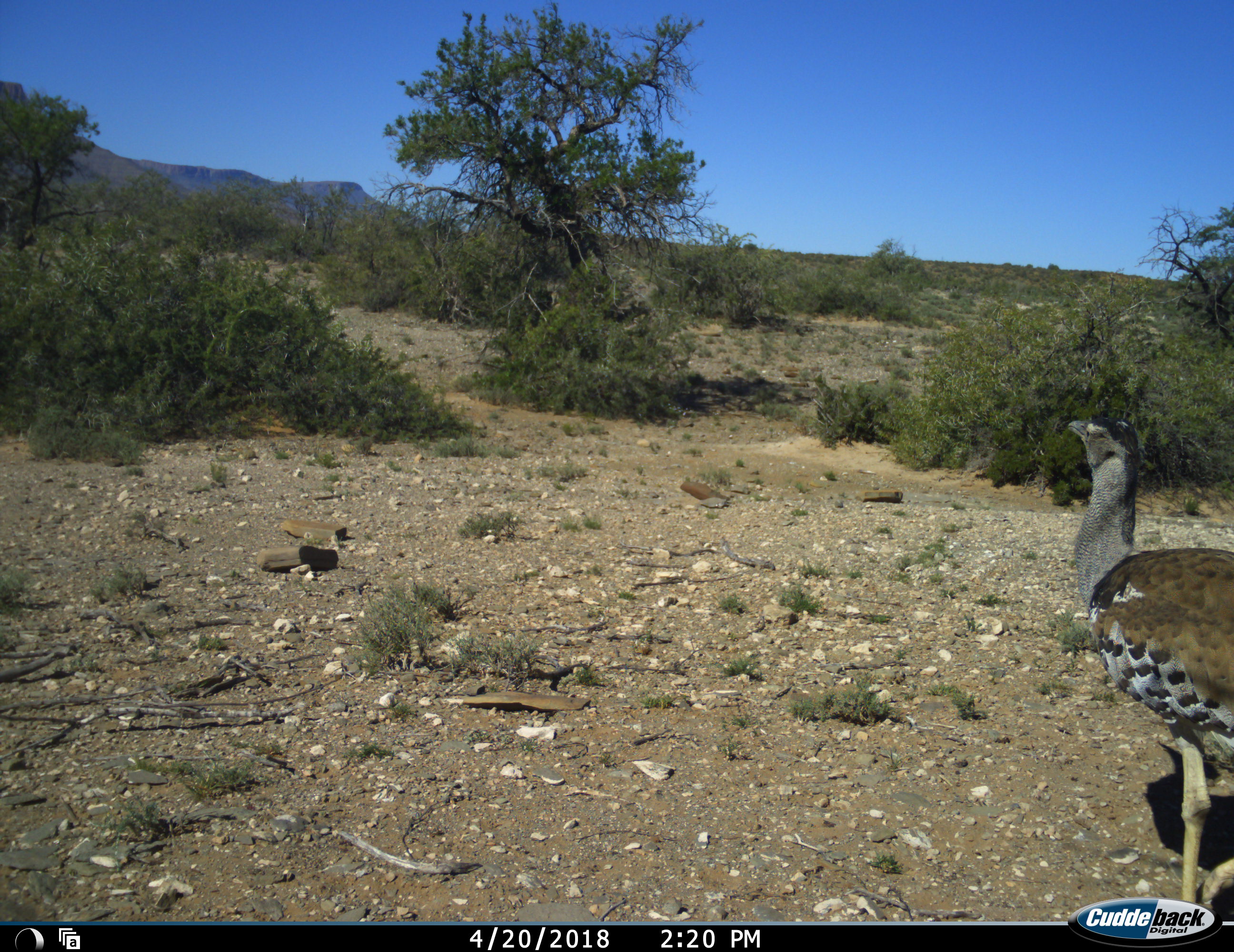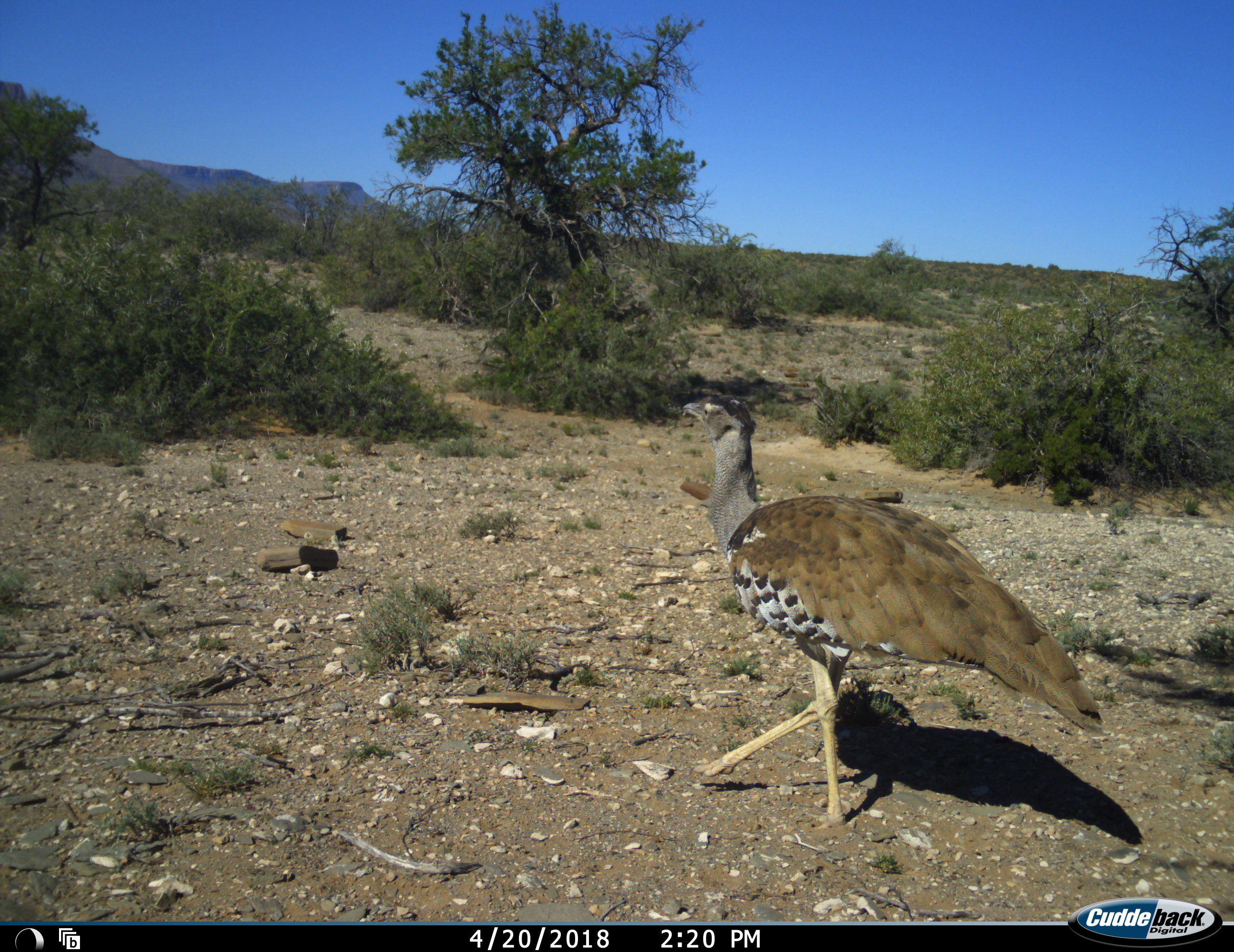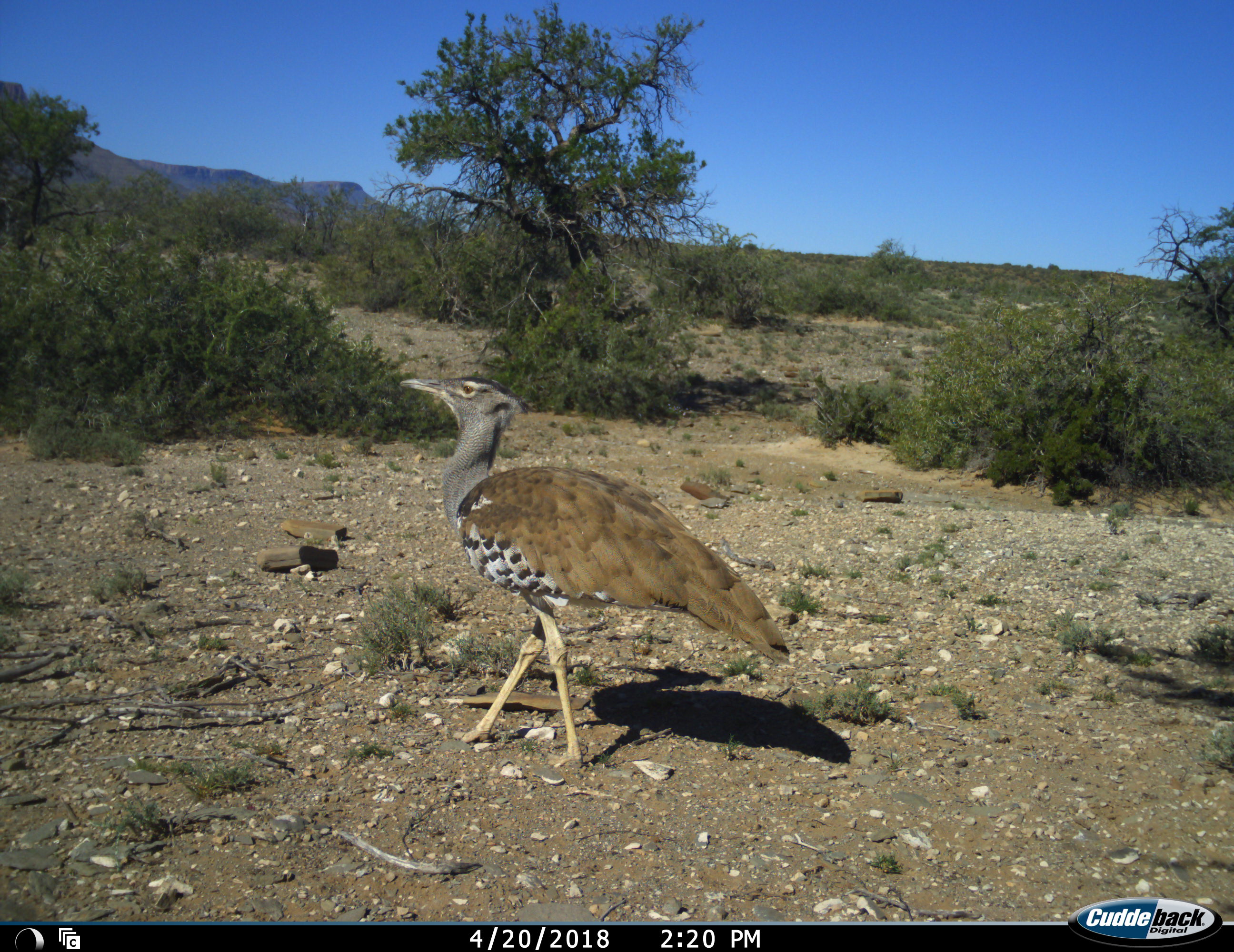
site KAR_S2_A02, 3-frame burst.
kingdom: Animalia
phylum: Chordata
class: Aves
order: Otidiformes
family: Otididae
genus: Ardeotis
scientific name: Ardeotis kori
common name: kori bustard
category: bustardkori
Bustardkori (kori bustard) (Ardeotis kori), count 1. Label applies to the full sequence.